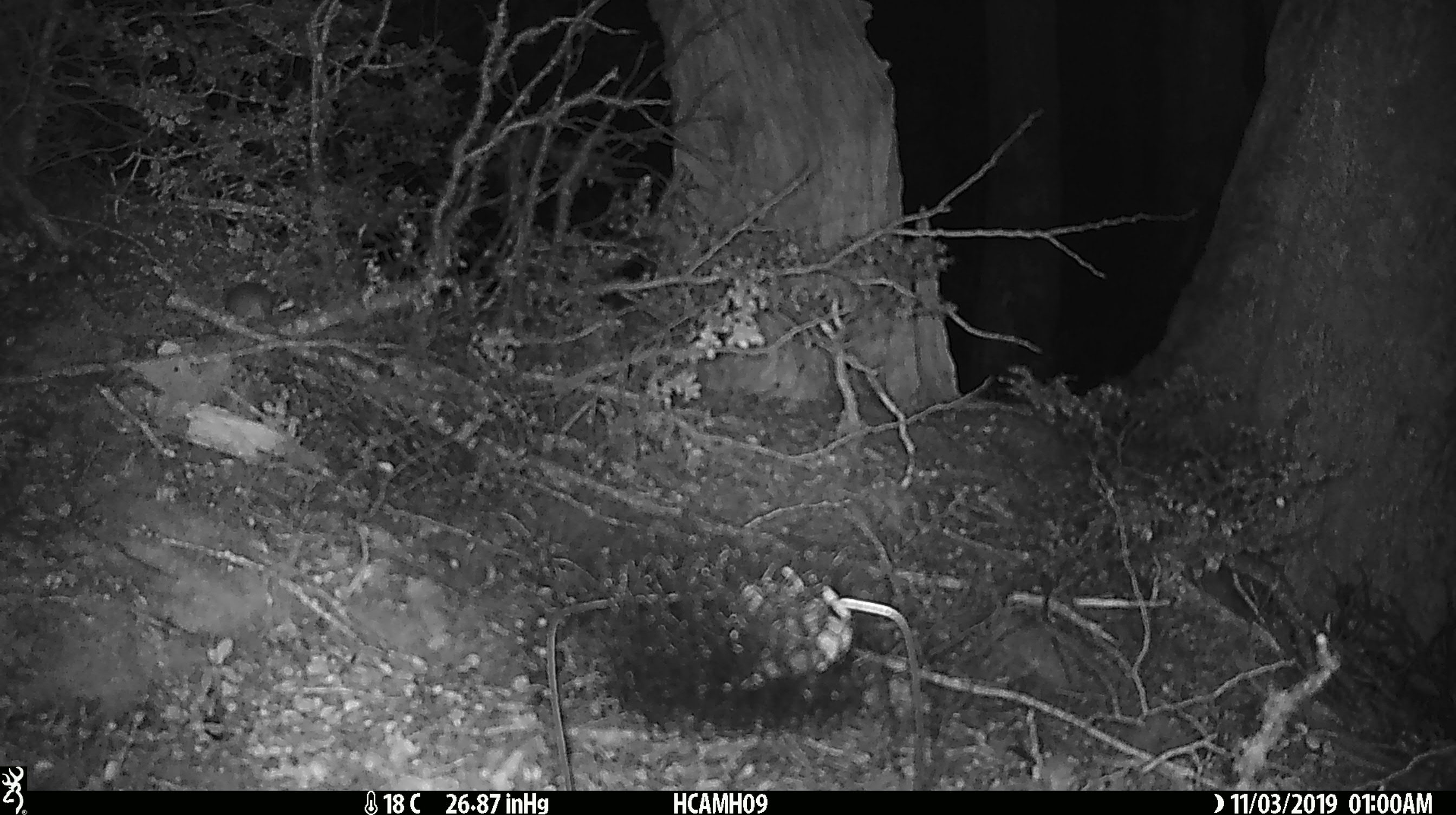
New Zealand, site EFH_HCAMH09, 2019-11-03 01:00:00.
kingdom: Animalia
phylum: Chordata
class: Mammalia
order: Rodentia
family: Muridae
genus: Mus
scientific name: Mus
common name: mouse